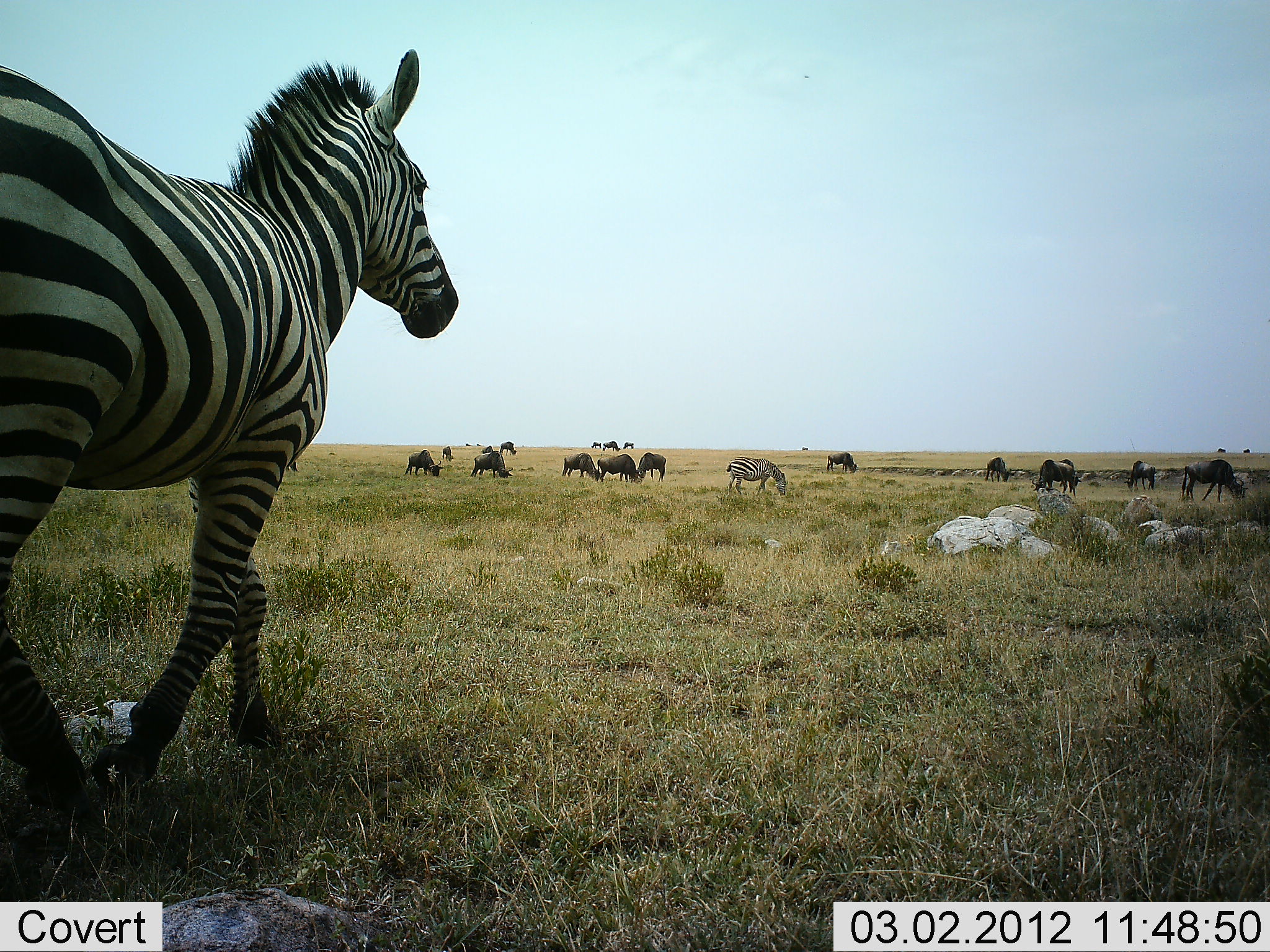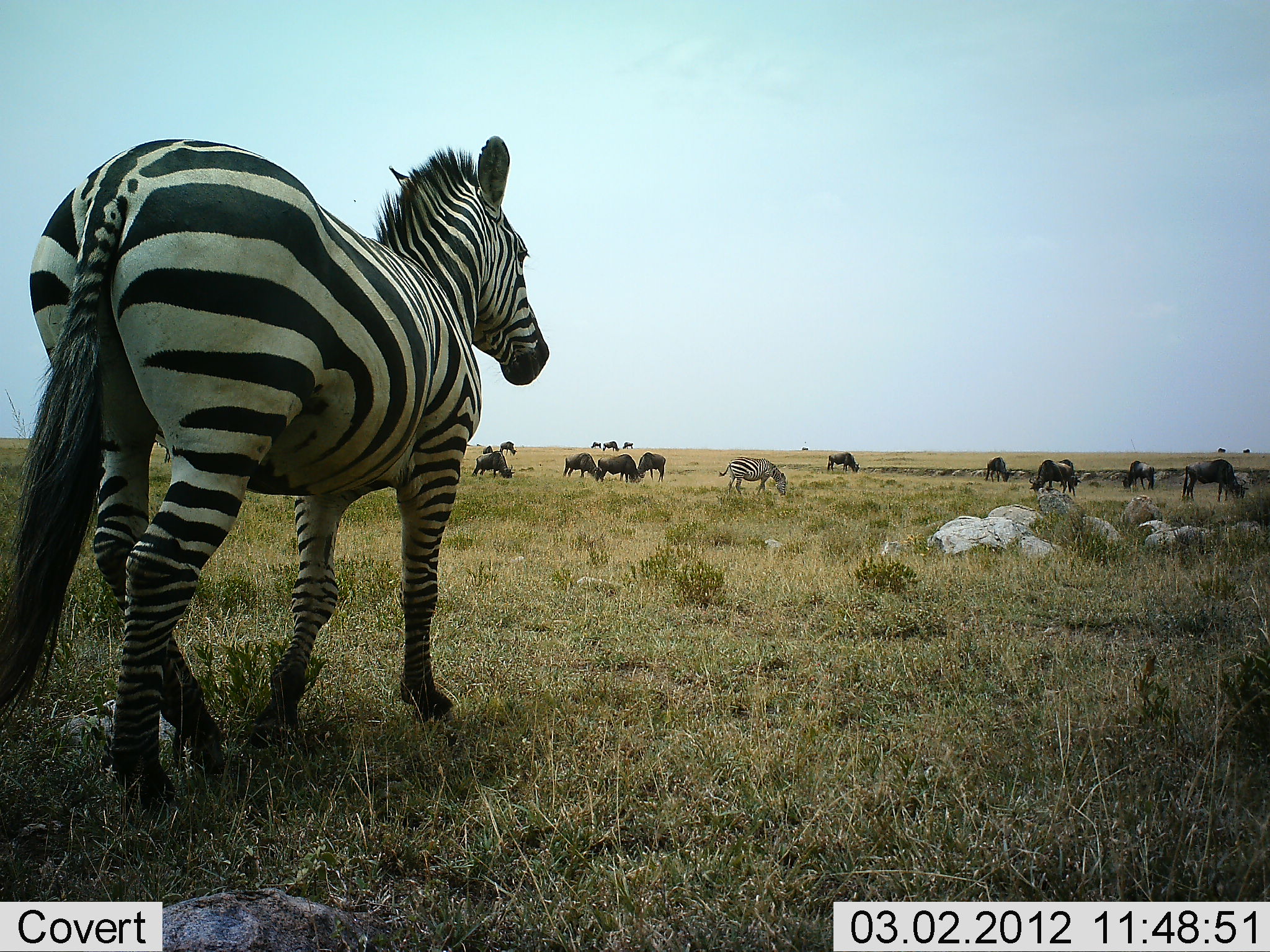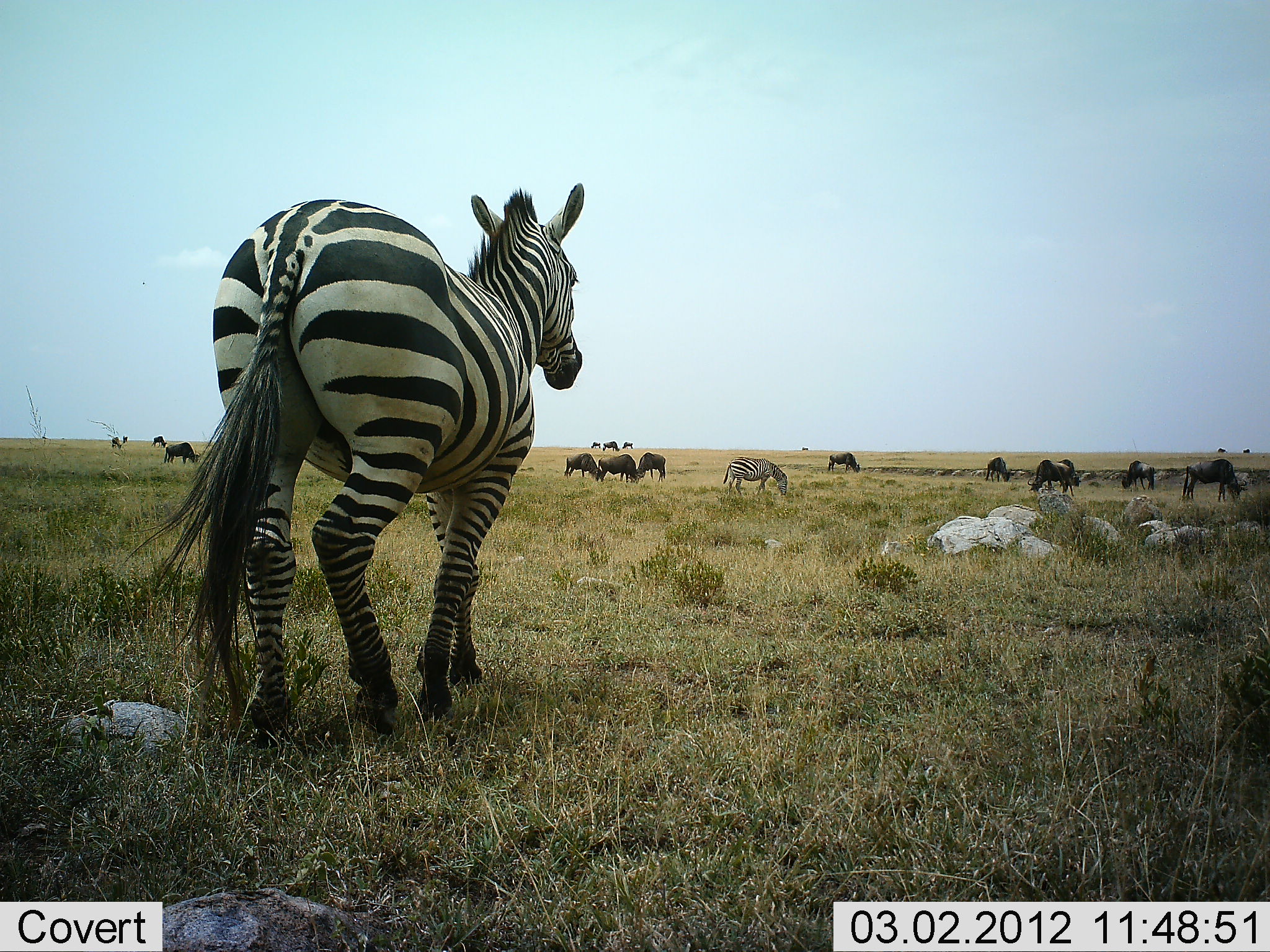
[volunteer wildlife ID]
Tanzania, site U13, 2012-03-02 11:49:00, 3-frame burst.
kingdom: Animalia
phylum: Chordata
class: Mammalia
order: Artiodactyla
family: Bovidae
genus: Connochaetes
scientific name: Connochaetes taurinus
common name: blue wildebeest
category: wildebeest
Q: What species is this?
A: Wildebeest (blue wildebeest) (Connochaetes taurinus).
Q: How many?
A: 11-50.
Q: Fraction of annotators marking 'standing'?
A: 37%.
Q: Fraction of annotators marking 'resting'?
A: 0%.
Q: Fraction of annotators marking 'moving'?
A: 11%.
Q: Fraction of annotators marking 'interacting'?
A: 5%.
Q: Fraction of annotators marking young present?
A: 0%.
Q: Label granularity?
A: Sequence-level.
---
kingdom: Animalia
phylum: Chordata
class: Mammalia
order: Perissodactyla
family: Equidae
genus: Equus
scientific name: Equus quagga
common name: plains zebra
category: zebra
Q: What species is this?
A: Zebra (plains zebra) (Equus quagga).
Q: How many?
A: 2.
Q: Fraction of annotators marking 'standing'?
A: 36%.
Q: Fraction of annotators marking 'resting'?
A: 0%.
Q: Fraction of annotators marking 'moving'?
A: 80%.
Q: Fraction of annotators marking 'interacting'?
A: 0%.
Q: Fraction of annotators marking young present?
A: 0%.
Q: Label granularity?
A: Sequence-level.